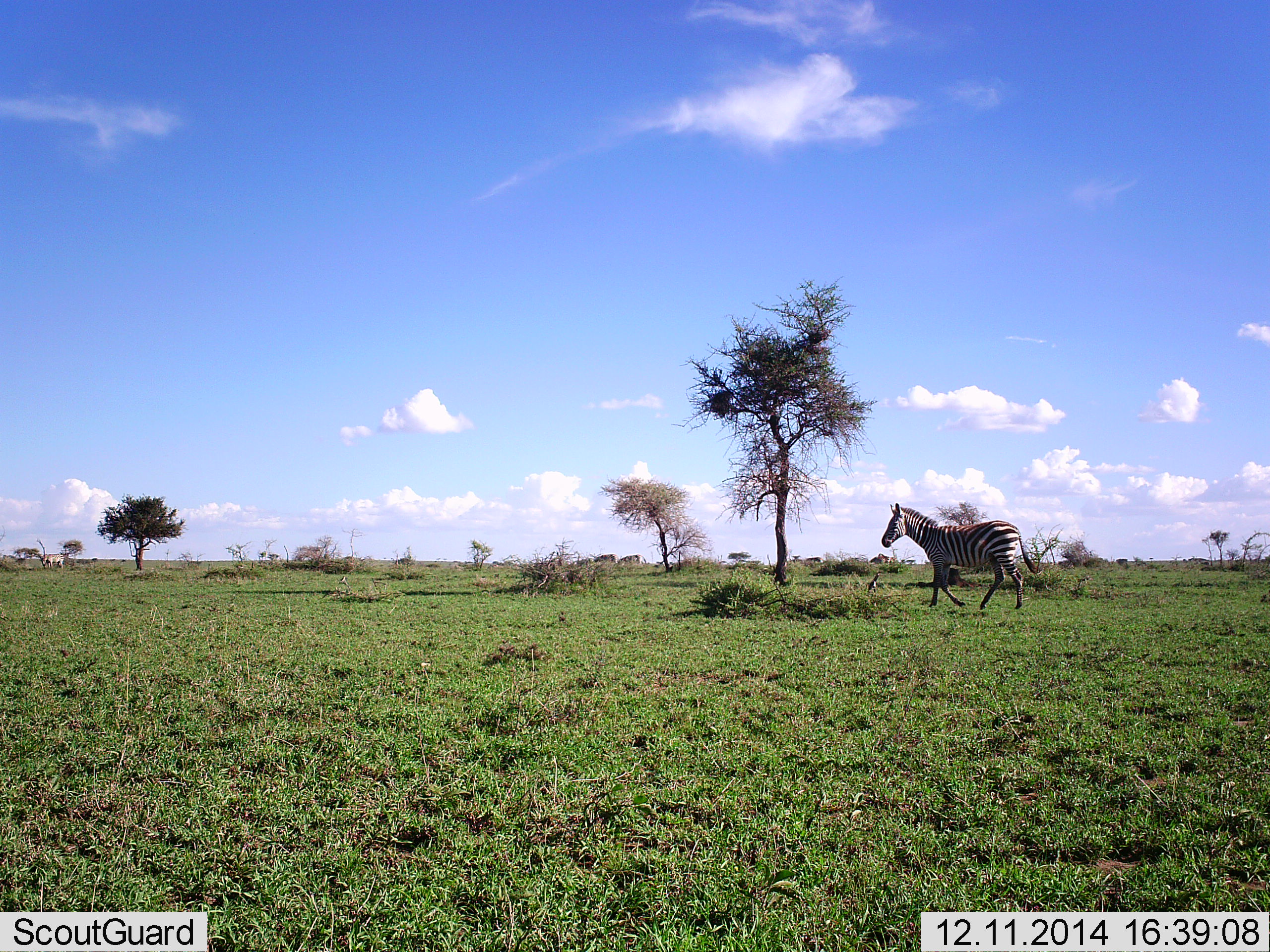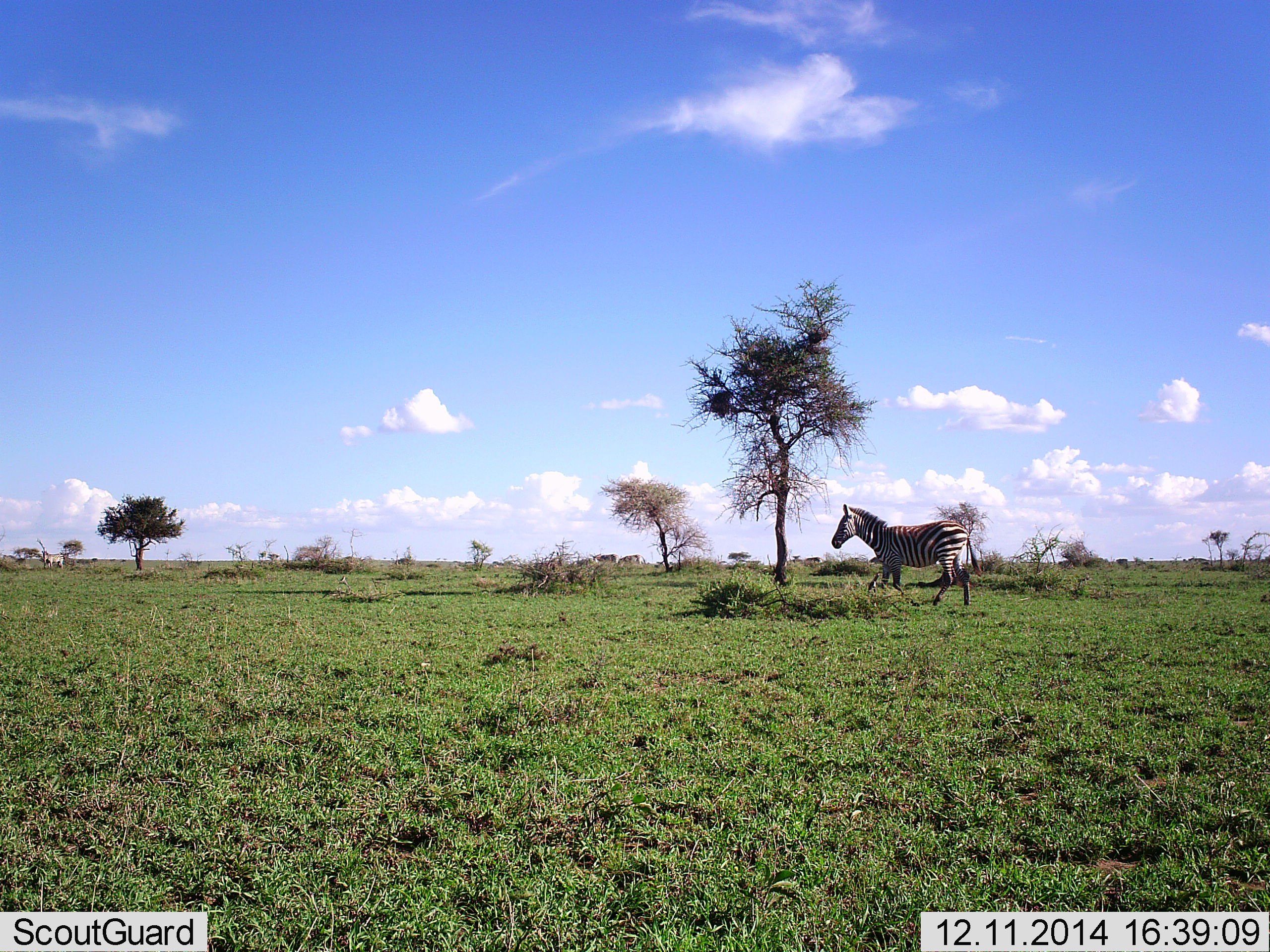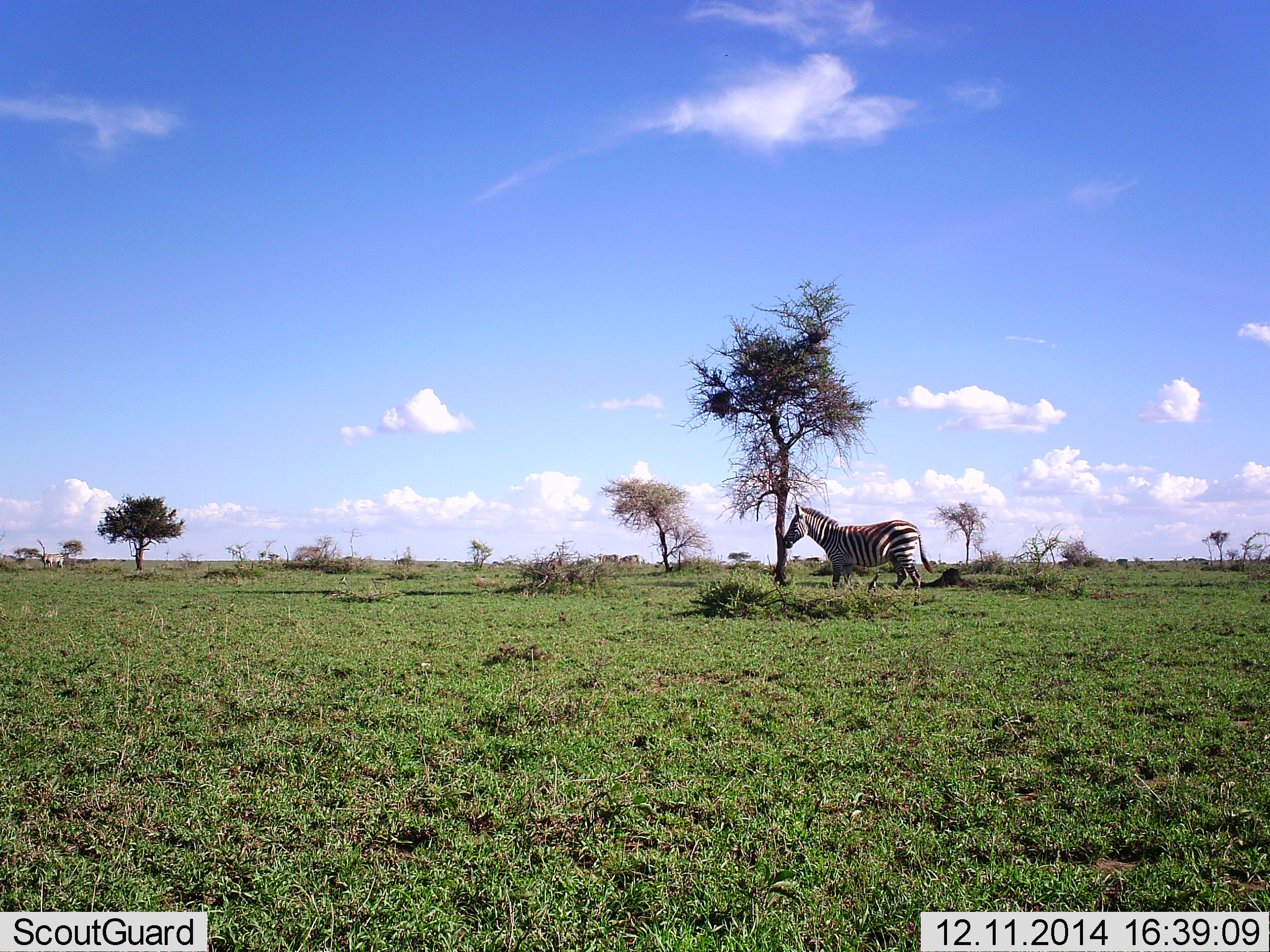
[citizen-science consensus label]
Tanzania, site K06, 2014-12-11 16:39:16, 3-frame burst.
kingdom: Animalia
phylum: Chordata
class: Mammalia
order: Perissodactyla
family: Equidae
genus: Equus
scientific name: Equus quagga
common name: plains zebra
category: zebra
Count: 1.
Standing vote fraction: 40%.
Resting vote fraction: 0%.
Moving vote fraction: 70%.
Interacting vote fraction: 0%.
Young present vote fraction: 0%.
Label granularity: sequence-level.